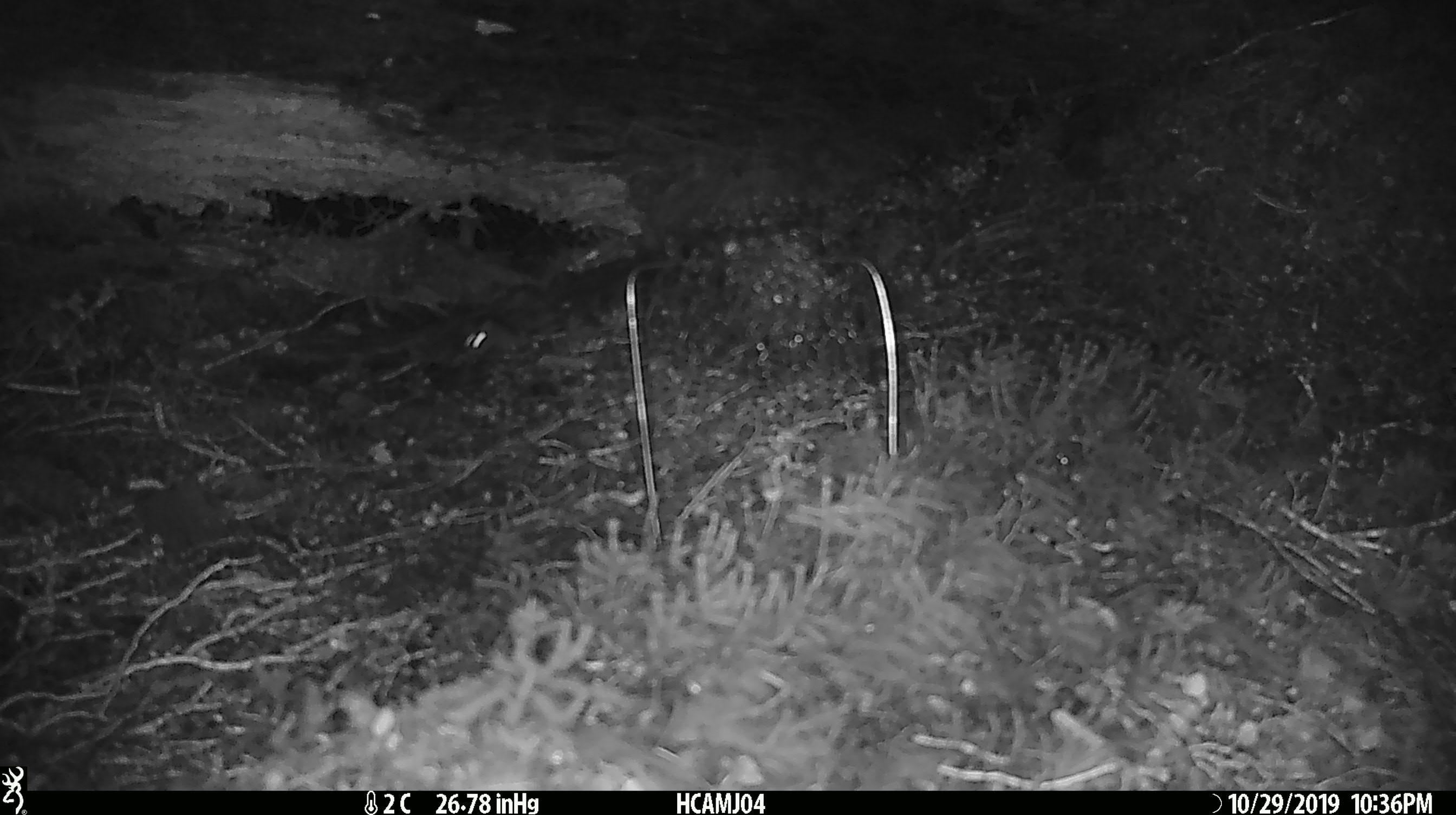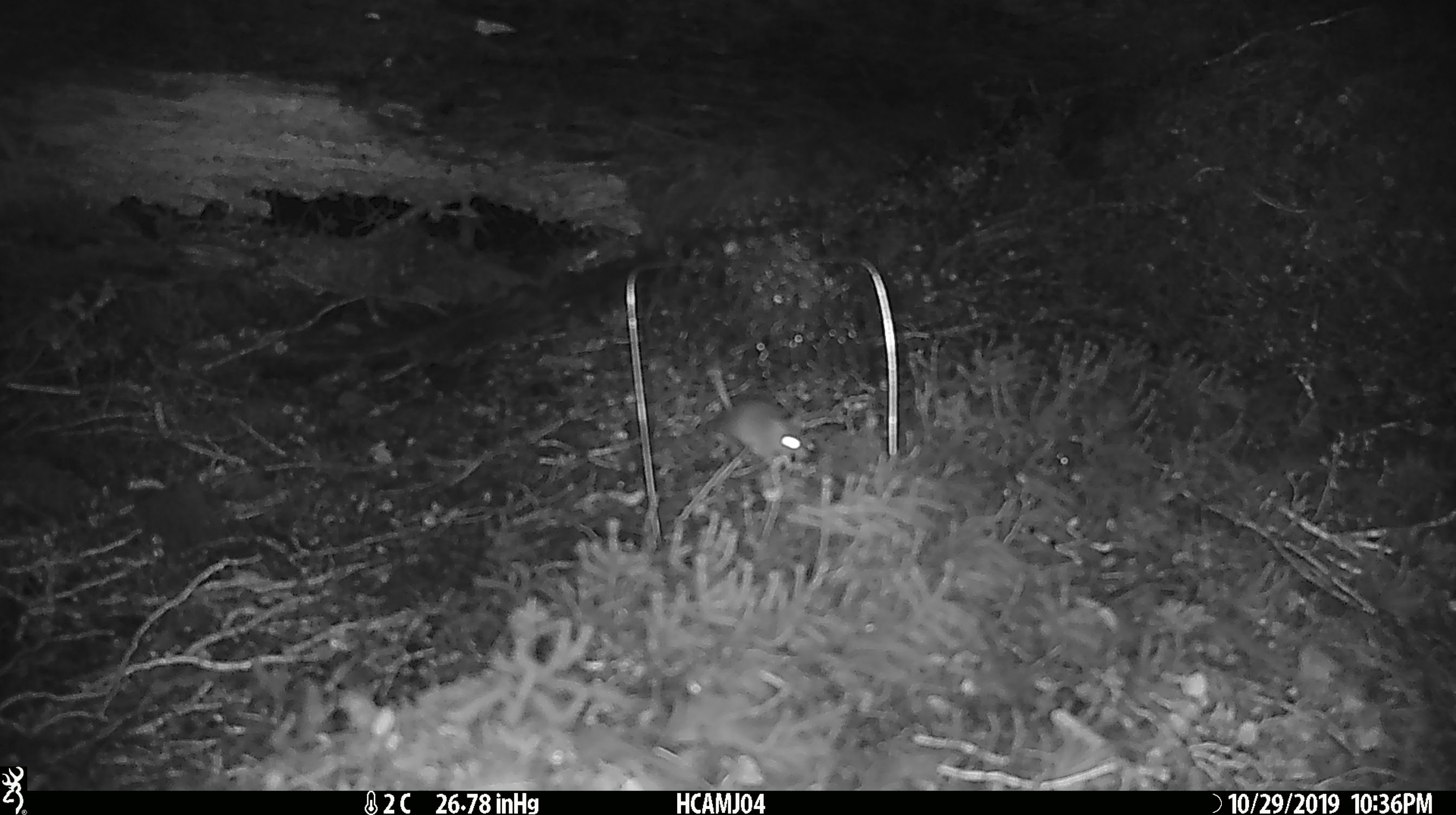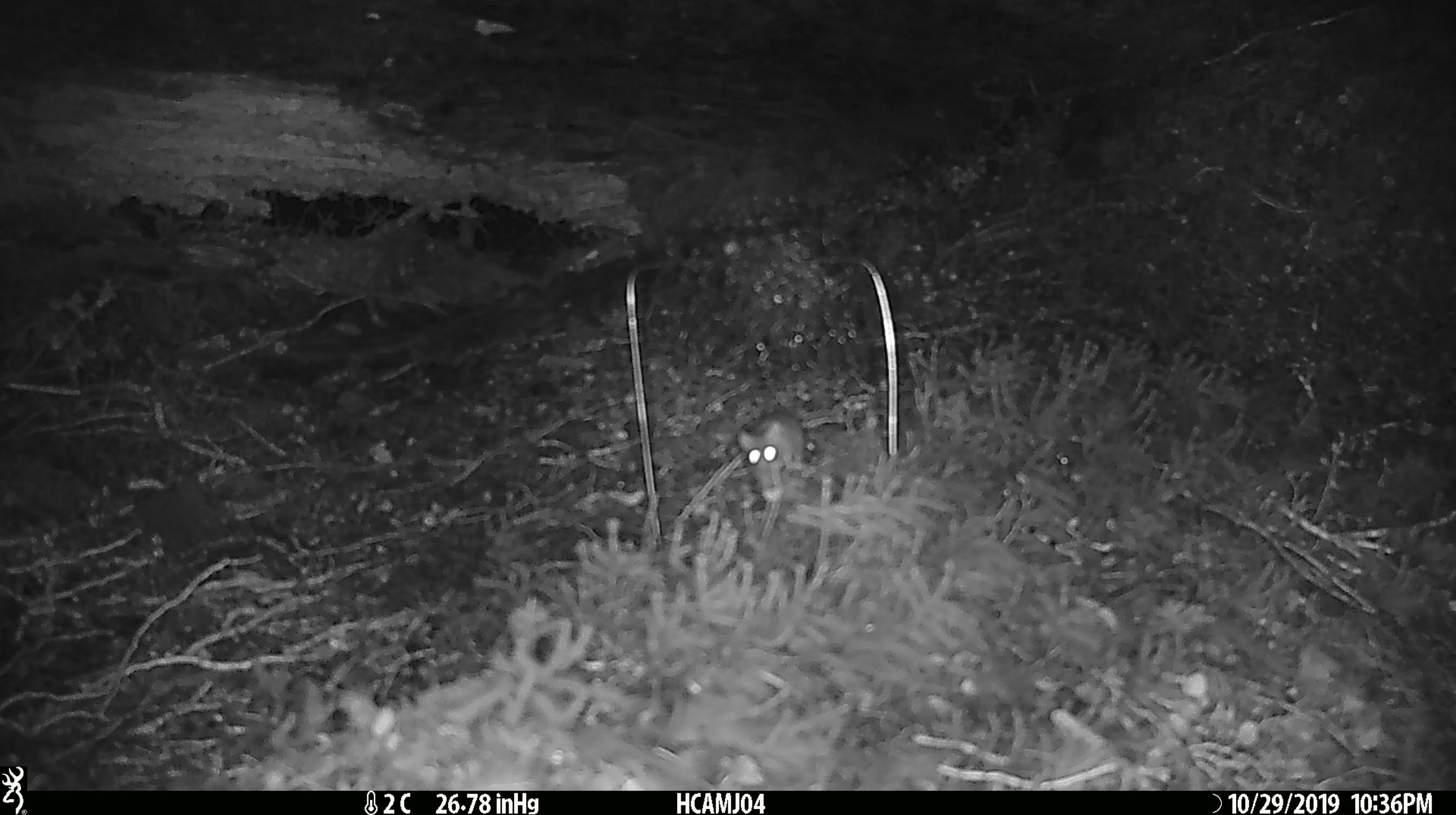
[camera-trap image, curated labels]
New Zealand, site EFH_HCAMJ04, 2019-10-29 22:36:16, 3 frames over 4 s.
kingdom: Animalia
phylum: Chordata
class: Mammalia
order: Rodentia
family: Muridae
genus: Mus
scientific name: Mus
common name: mouse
Mouse (Mus).